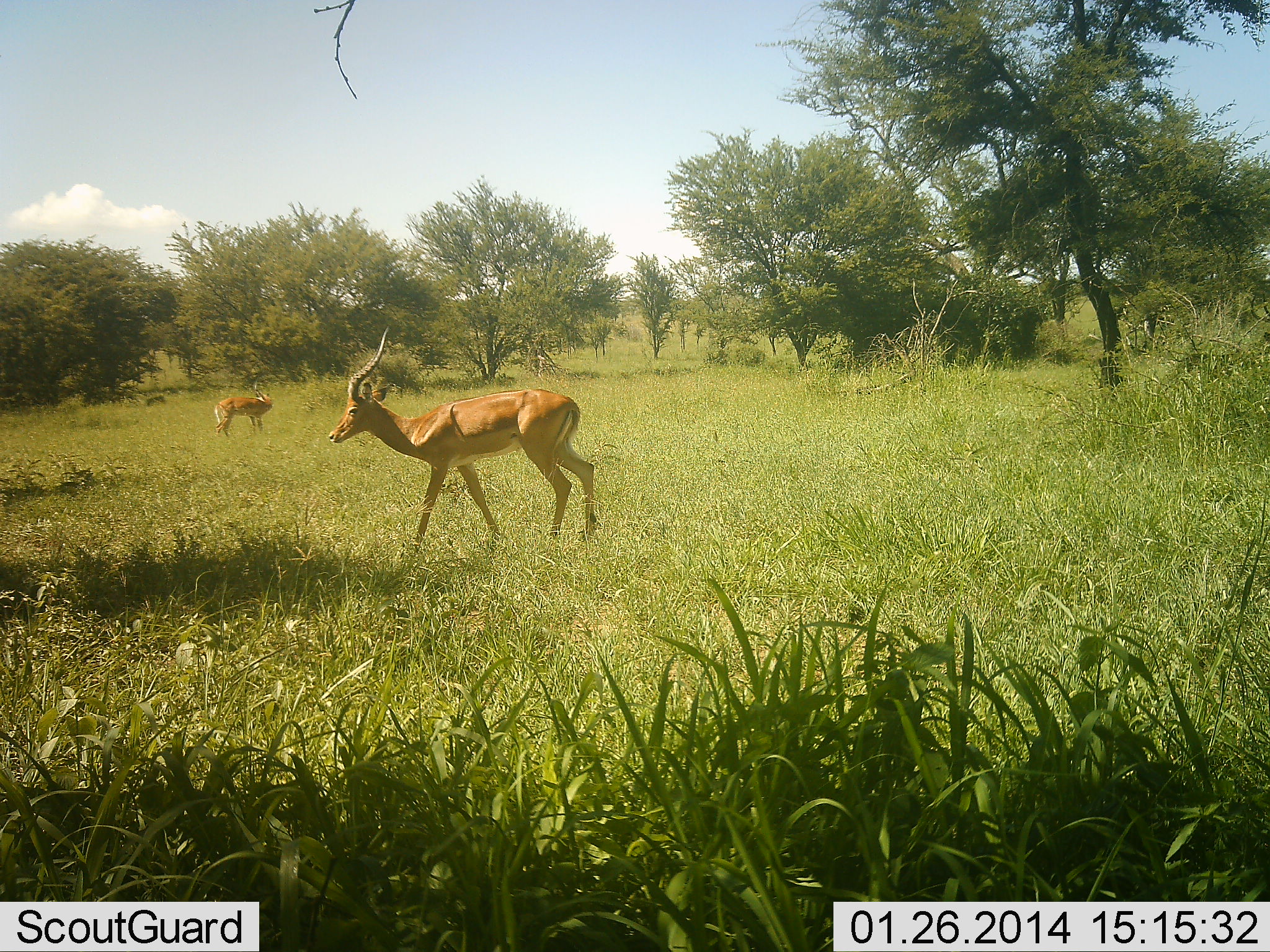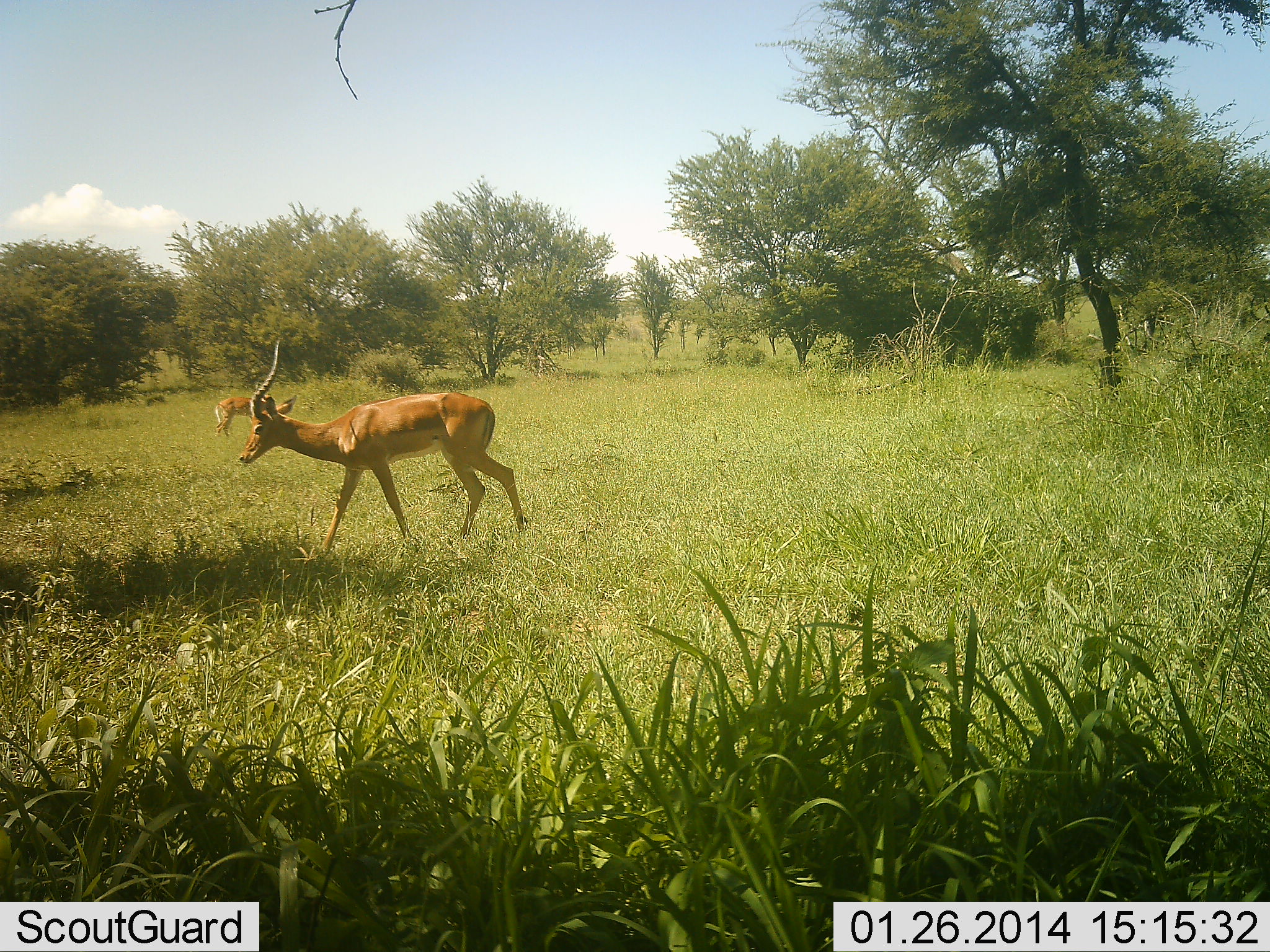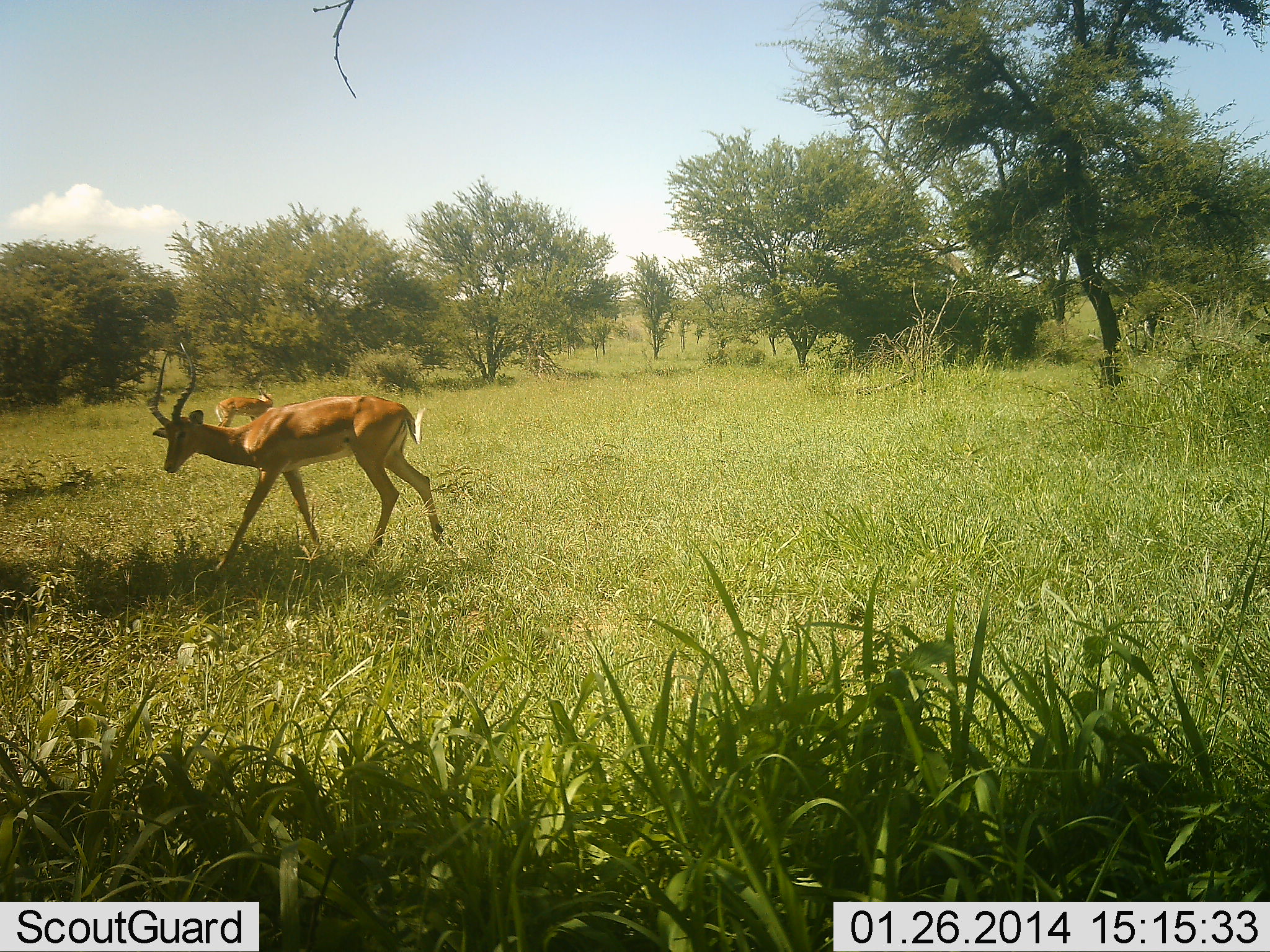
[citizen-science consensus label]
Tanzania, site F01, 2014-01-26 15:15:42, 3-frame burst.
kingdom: Animalia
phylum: Chordata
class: Mammalia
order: Artiodactyla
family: Bovidae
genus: Aepyceros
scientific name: Aepyceros melampus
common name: impala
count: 2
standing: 50%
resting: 0%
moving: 100%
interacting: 0%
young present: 0%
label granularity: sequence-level